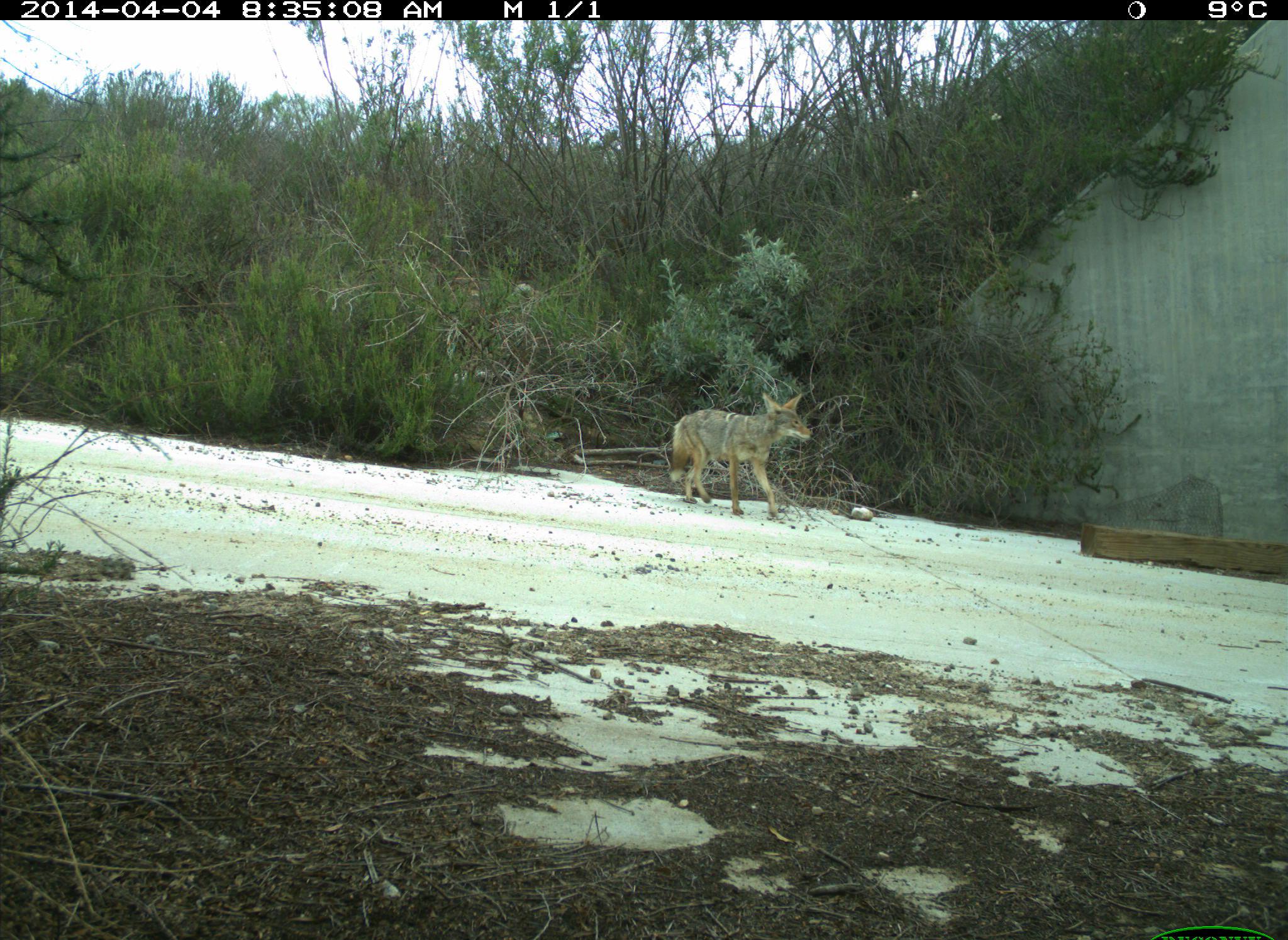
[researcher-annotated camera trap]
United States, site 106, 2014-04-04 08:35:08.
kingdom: Animalia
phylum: Chordata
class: Mammalia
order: Carnivora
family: Canidae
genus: Canis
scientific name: Canis latrans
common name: coyote